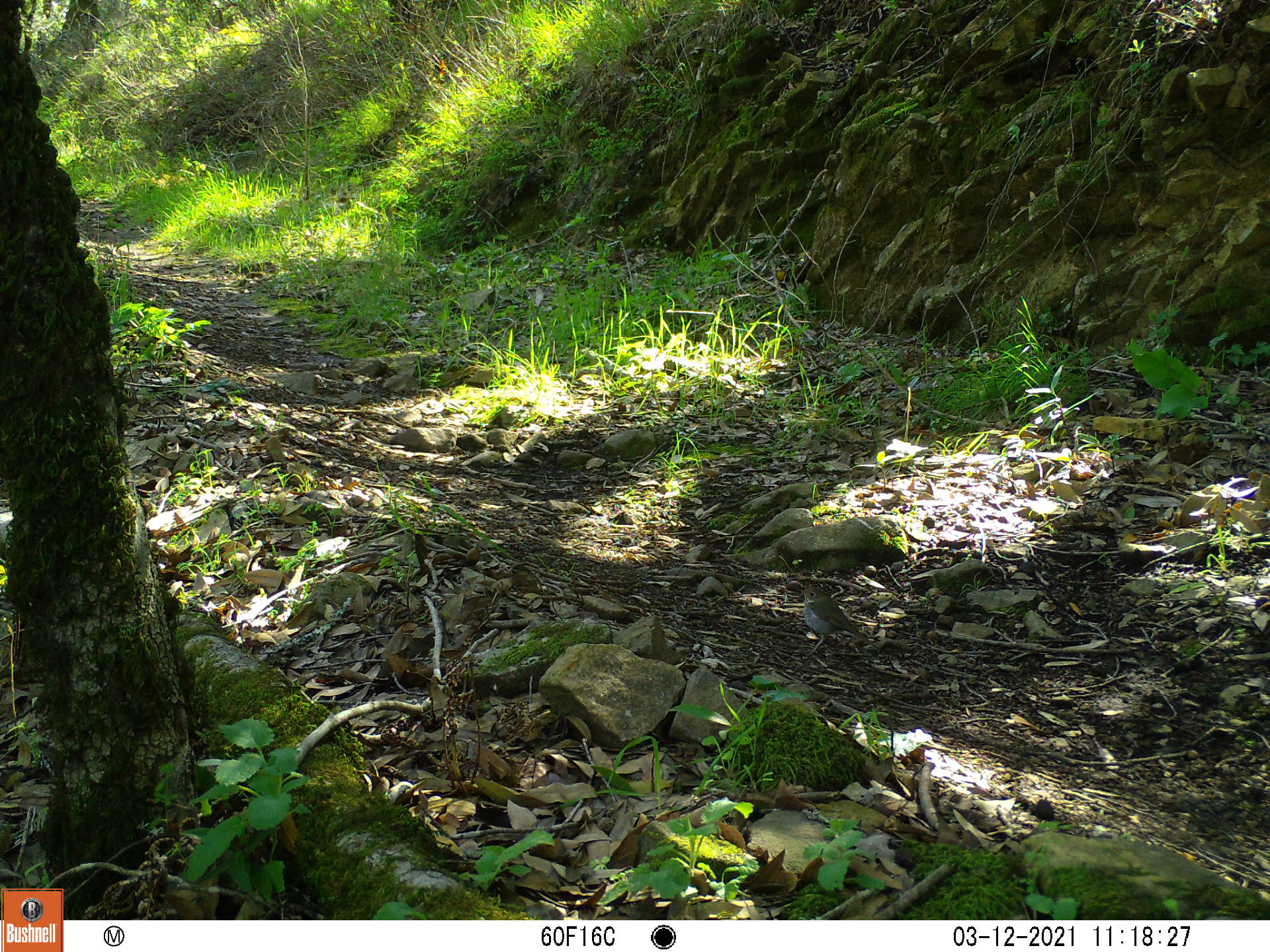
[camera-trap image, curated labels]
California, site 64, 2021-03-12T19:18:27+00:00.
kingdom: Animalia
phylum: Chordata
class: Aves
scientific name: Aves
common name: bird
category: unknown bird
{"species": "unknown bird (bird) (Aves)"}